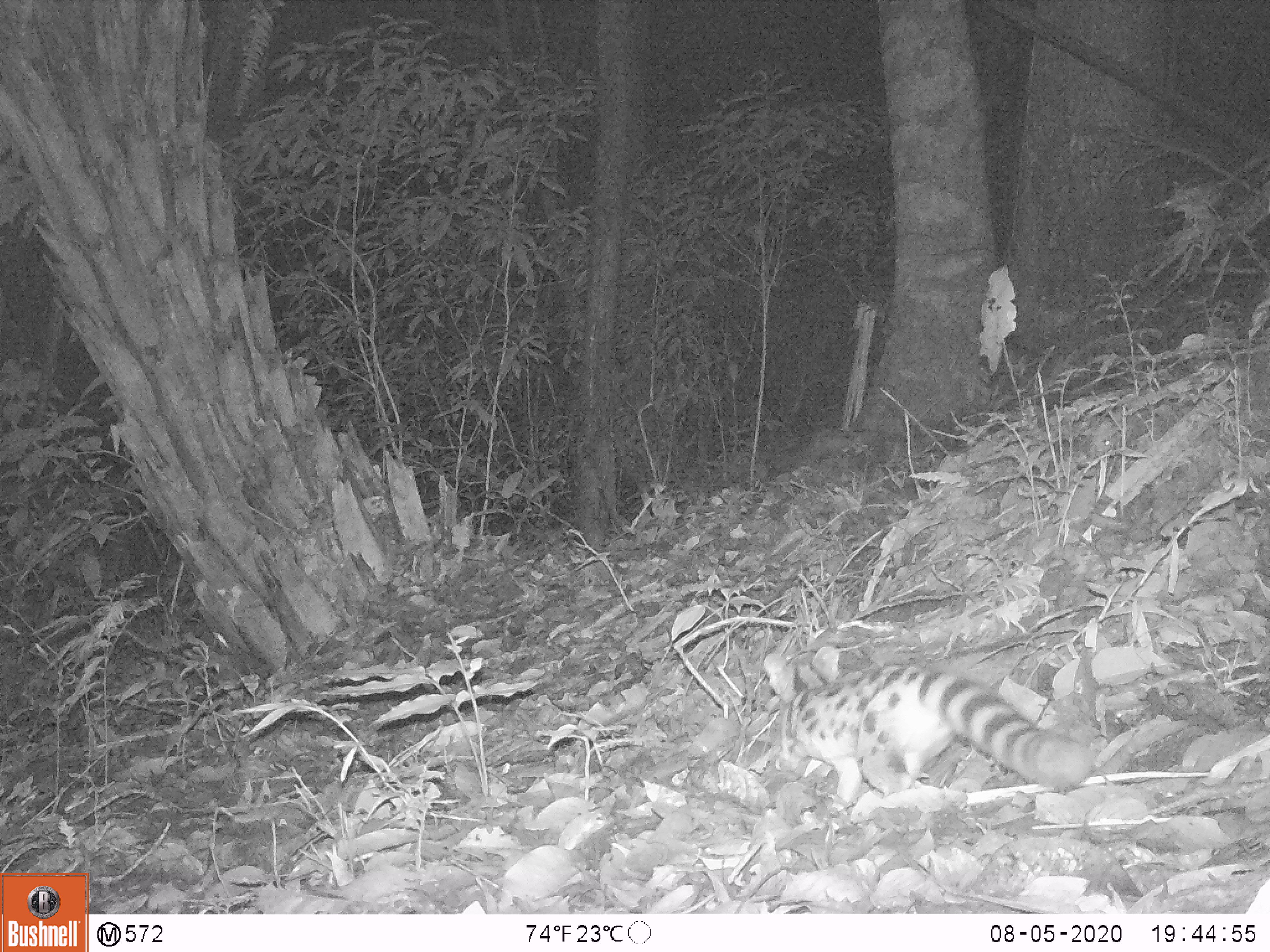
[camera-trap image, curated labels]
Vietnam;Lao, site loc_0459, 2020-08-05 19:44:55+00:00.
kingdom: Animalia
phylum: Chordata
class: Mammalia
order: Carnivora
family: Prionodontidae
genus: Prionodon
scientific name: Prionodon pardicolor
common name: spotted linsang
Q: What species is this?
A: Spotted linsang (Prionodon pardicolor).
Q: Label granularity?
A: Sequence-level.